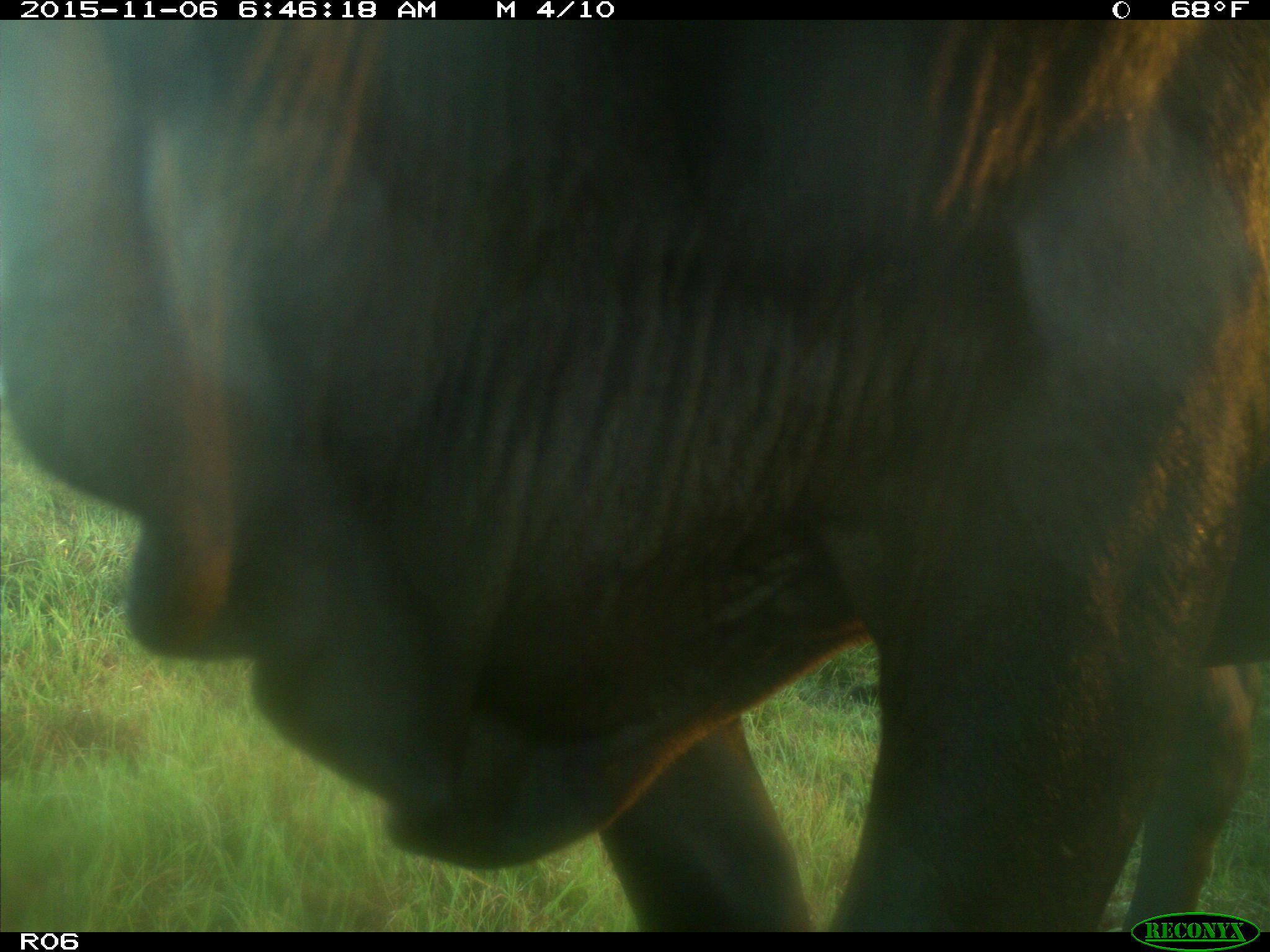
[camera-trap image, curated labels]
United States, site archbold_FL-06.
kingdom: Animalia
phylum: Chordata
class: Mammalia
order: Artiodactyla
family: Bovidae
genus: Bos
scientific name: Bos taurus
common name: domestic cow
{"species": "Bos taurus (domestic cow)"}